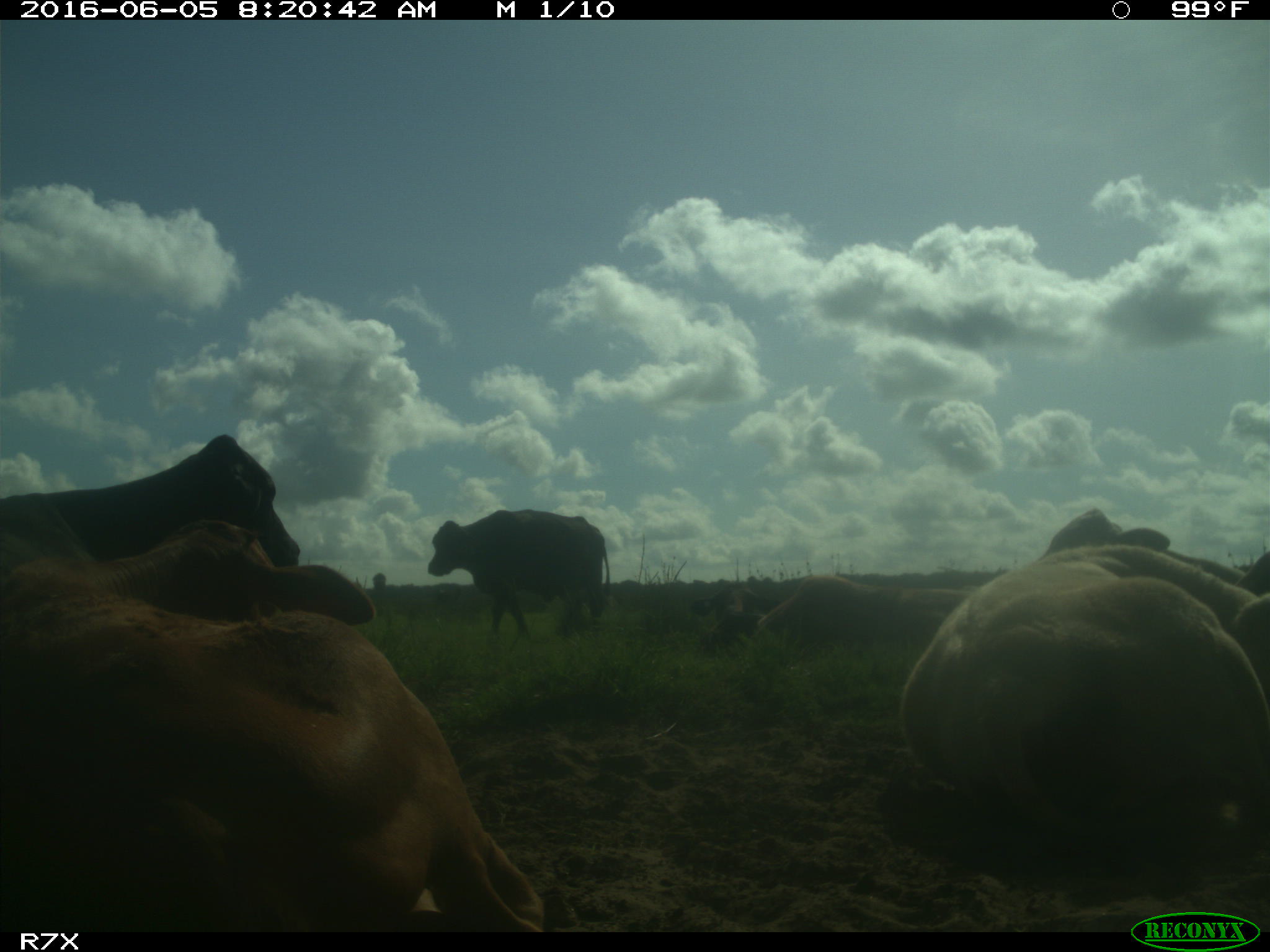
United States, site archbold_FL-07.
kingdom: Animalia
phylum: Chordata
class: Mammalia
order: Artiodactyla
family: Bovidae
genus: Bos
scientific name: Bos taurus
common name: domestic cow